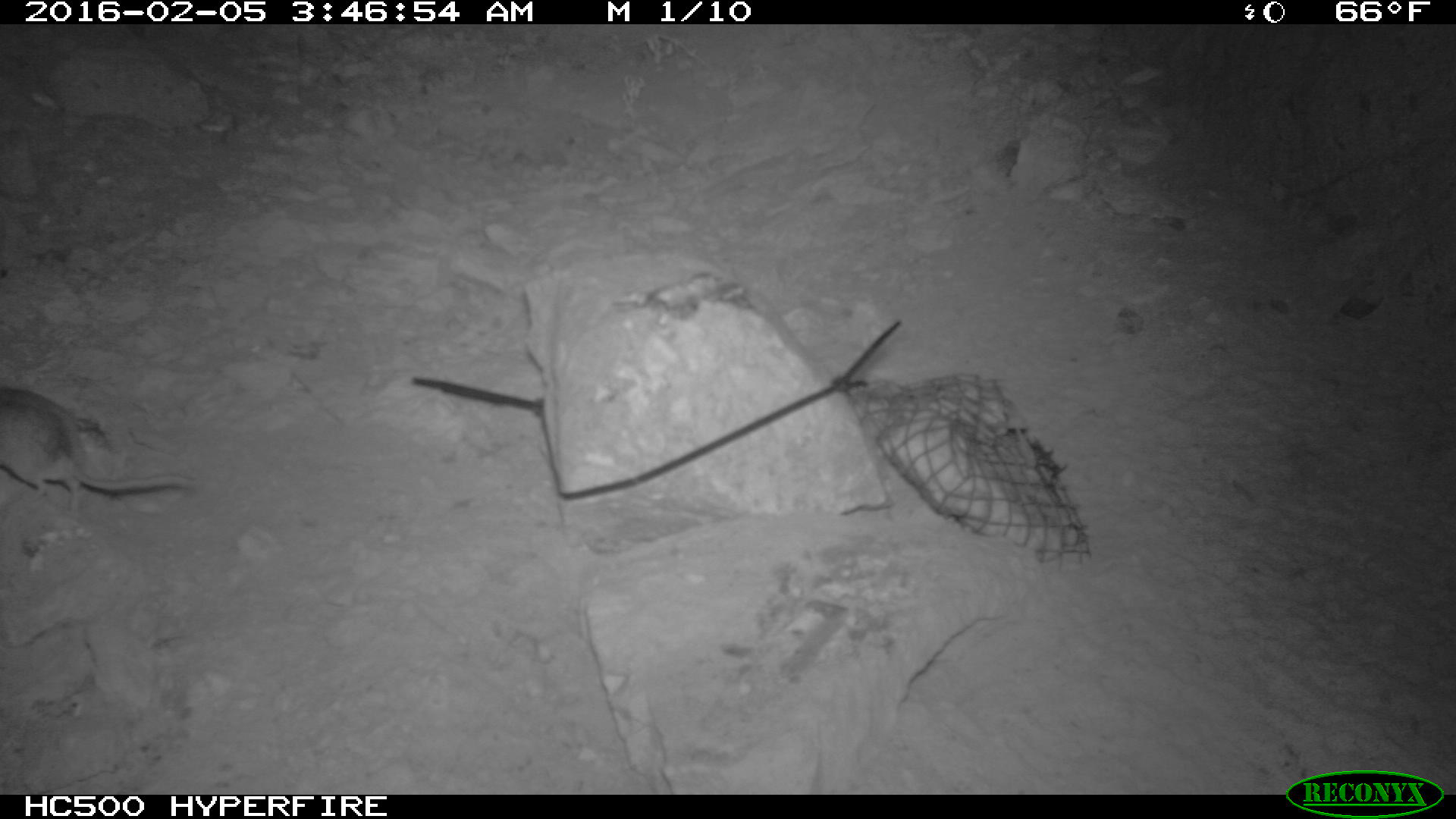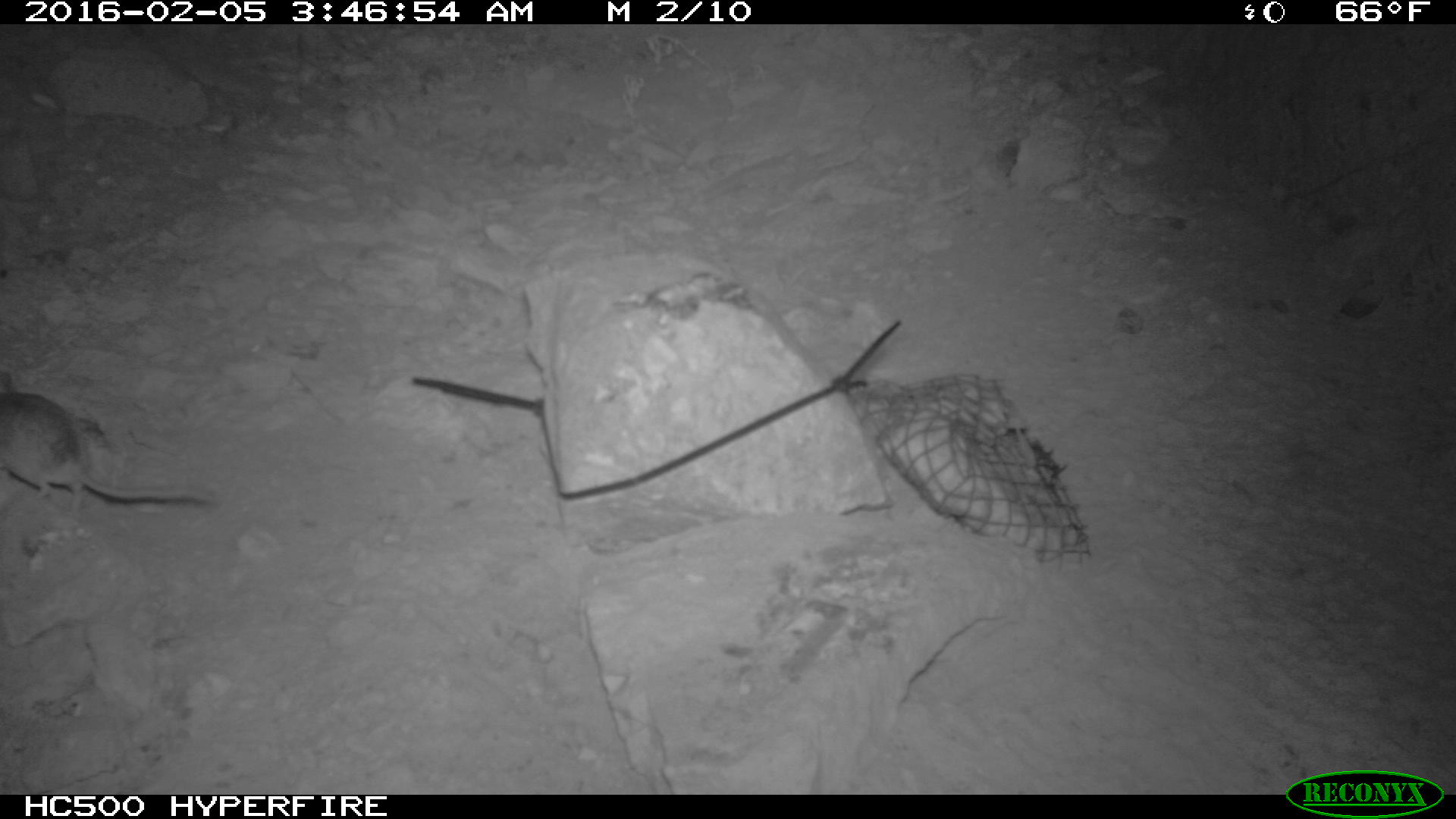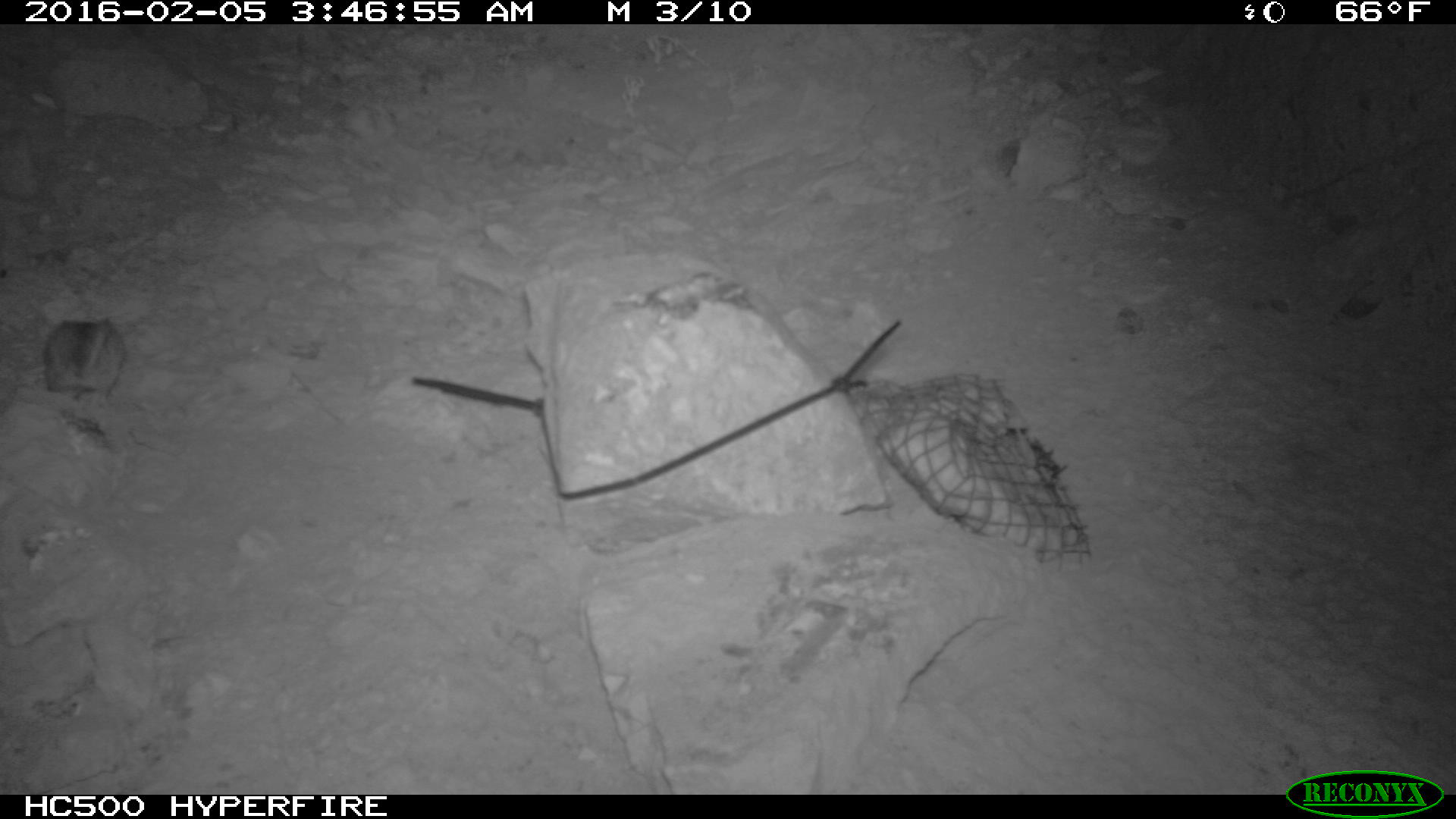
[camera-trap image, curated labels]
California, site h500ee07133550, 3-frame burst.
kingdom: Animalia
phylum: Chordata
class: Mammalia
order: Rodentia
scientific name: Rodentia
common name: rodent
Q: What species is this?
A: Rodent (Rodentia).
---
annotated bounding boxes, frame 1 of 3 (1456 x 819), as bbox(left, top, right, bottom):
rodent: bbox(0, 388, 194, 516)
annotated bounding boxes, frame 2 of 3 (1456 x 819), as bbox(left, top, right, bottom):
rodent: bbox(0, 370, 216, 515)